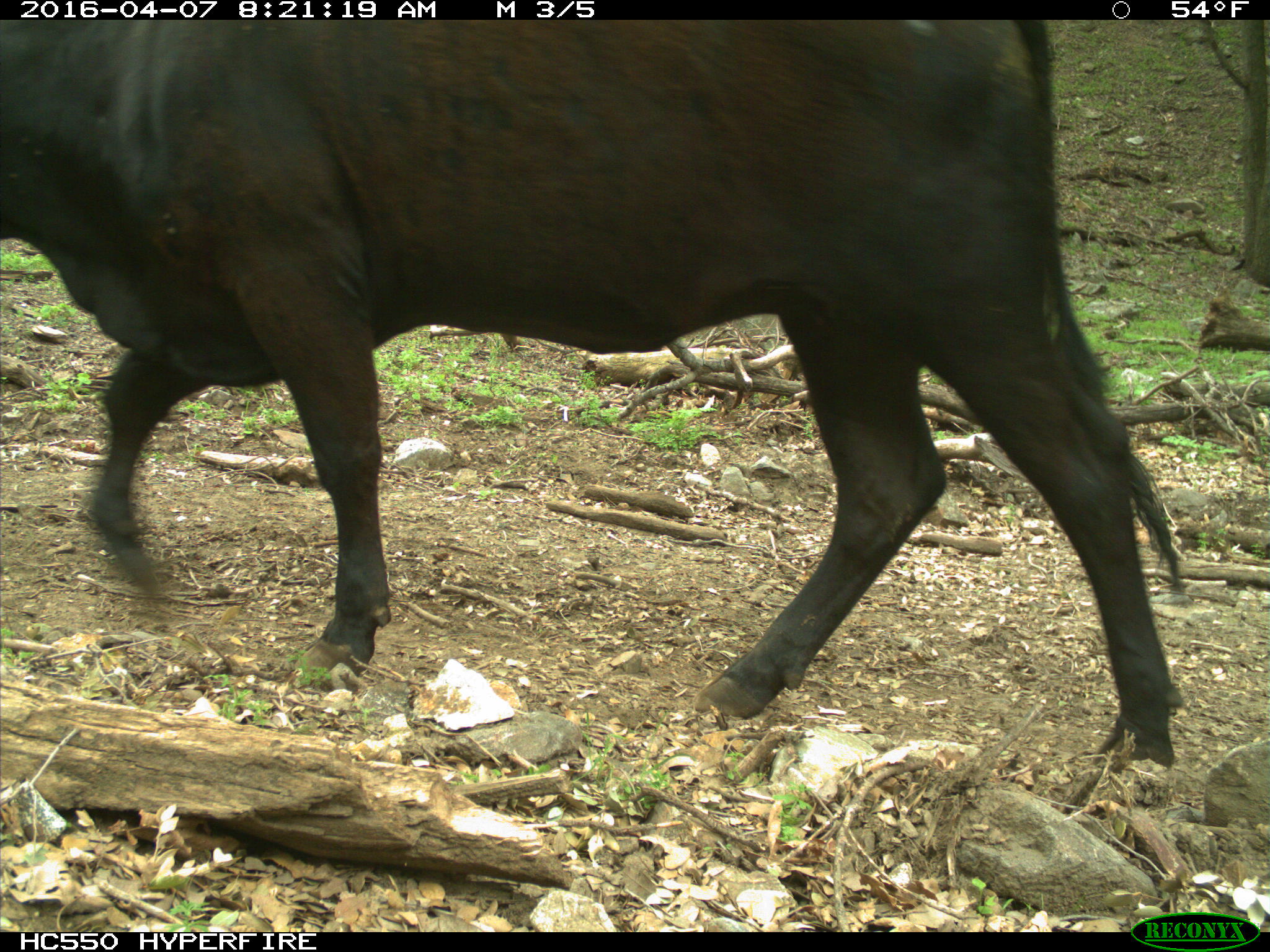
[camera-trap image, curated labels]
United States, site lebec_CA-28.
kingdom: Animalia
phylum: Chordata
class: Mammalia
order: Artiodactyla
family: Bovidae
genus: Bos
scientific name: Bos taurus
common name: domestic cow